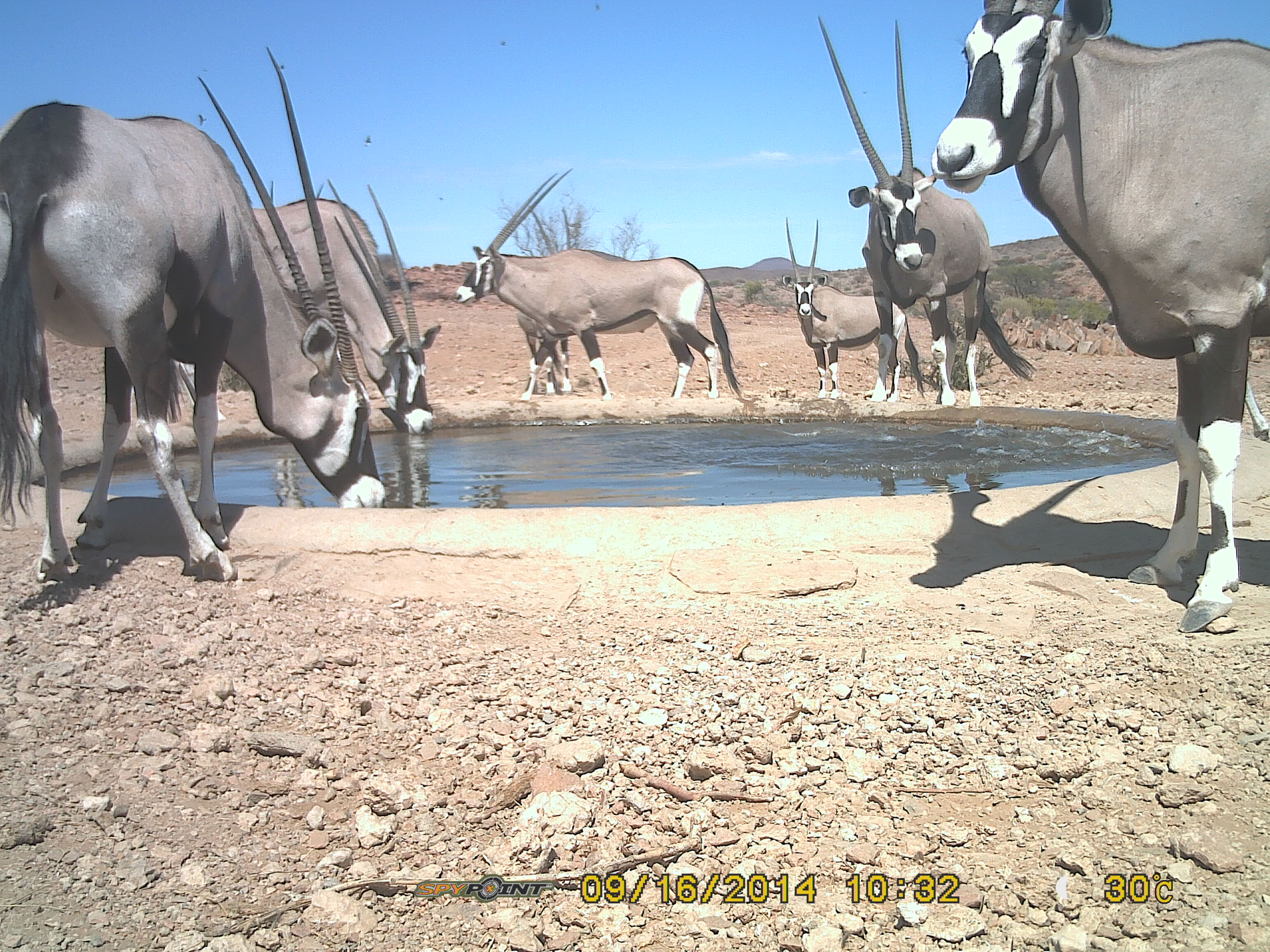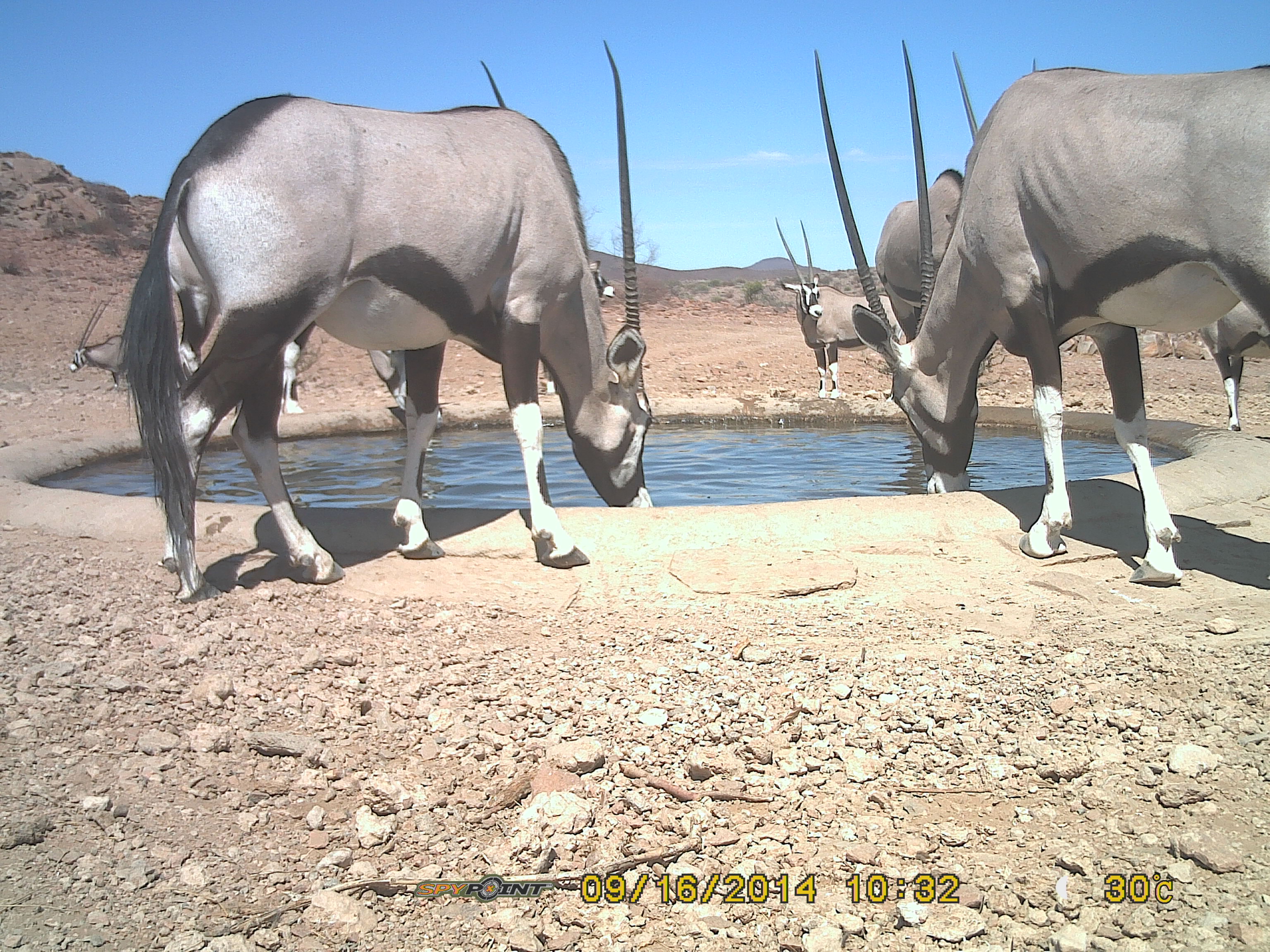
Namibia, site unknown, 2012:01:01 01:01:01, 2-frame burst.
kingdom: Animalia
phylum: Chordata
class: Mammalia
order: Artiodactyla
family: Bovidae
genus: Oryx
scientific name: Oryx gazella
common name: gemsbok